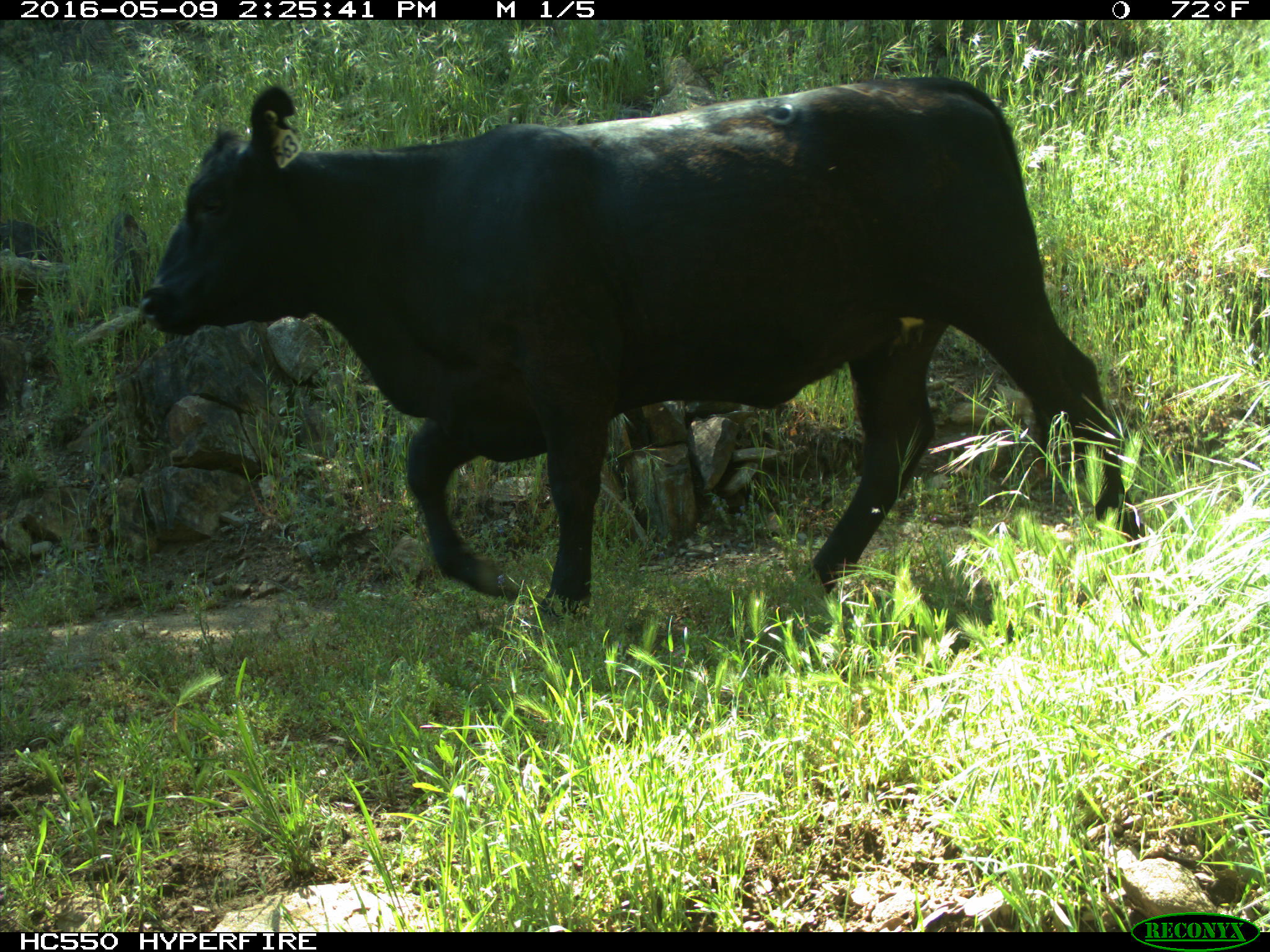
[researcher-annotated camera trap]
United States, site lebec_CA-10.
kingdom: Animalia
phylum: Chordata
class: Mammalia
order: Artiodactyla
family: Bovidae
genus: Bos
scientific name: Bos taurus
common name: domestic cow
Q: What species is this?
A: Bos taurus (domestic cow).